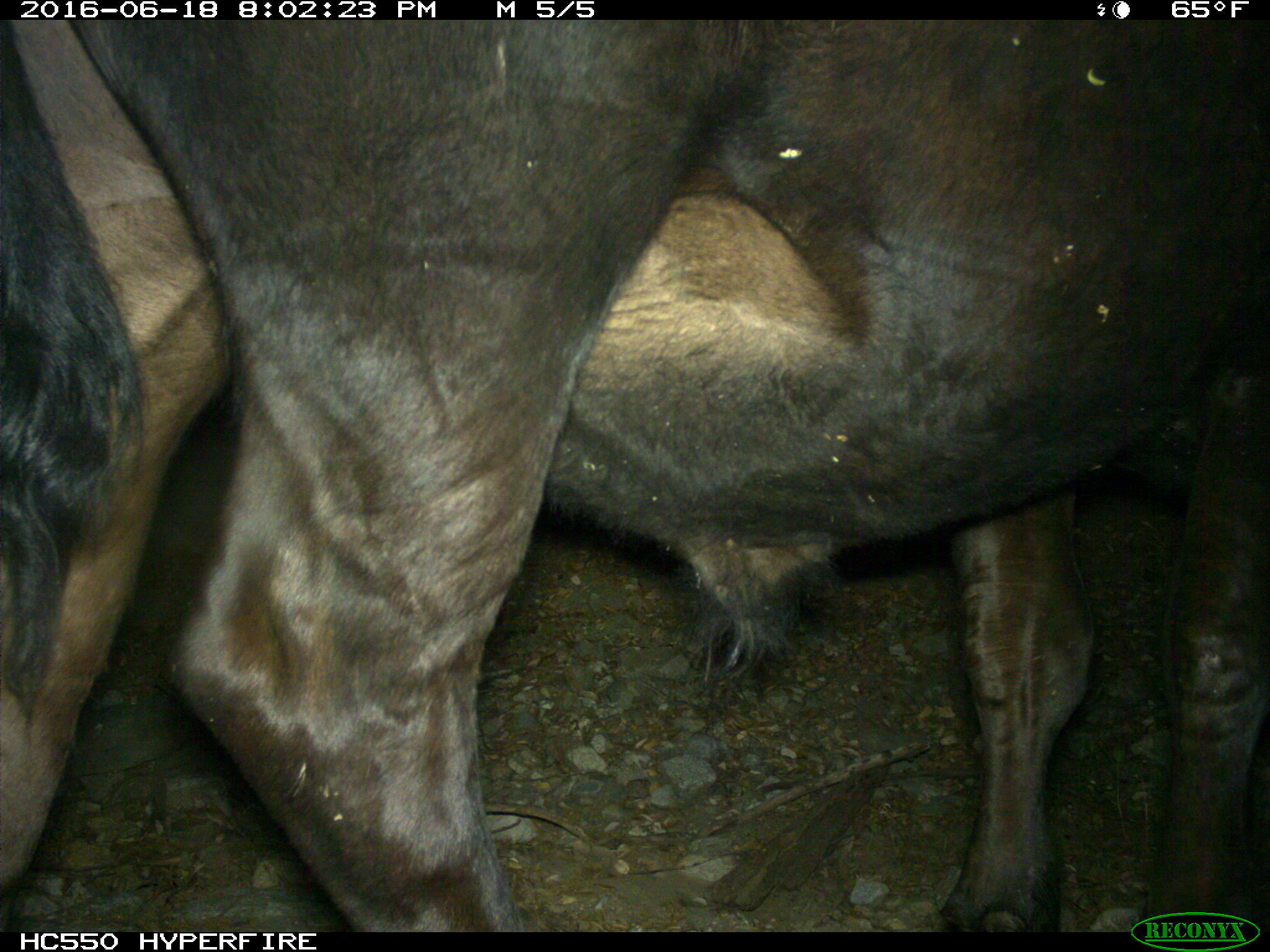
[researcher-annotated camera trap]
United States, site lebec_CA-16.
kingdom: Animalia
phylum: Chordata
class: Mammalia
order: Artiodactyla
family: Bovidae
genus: Bos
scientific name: Bos taurus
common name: domestic cow